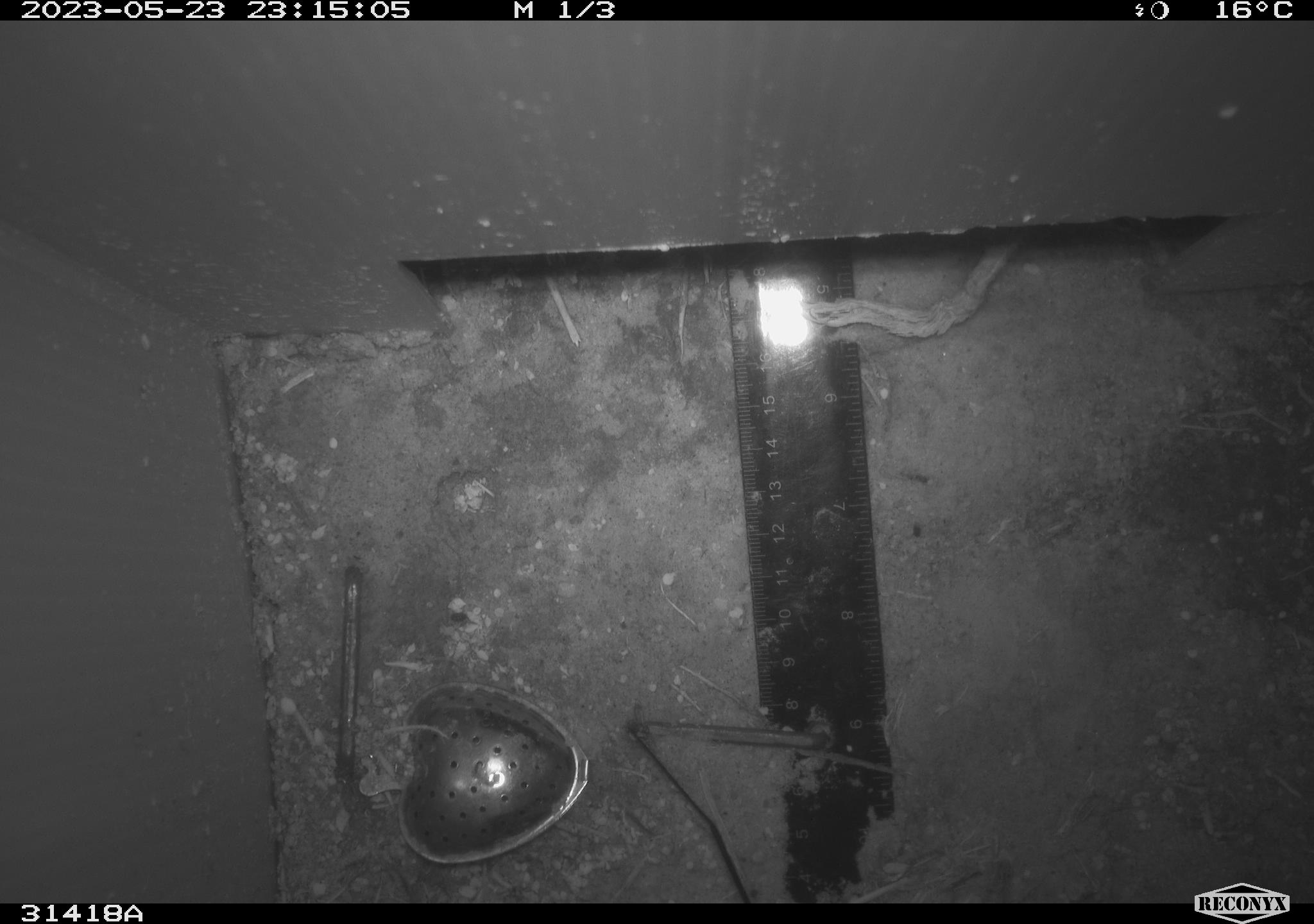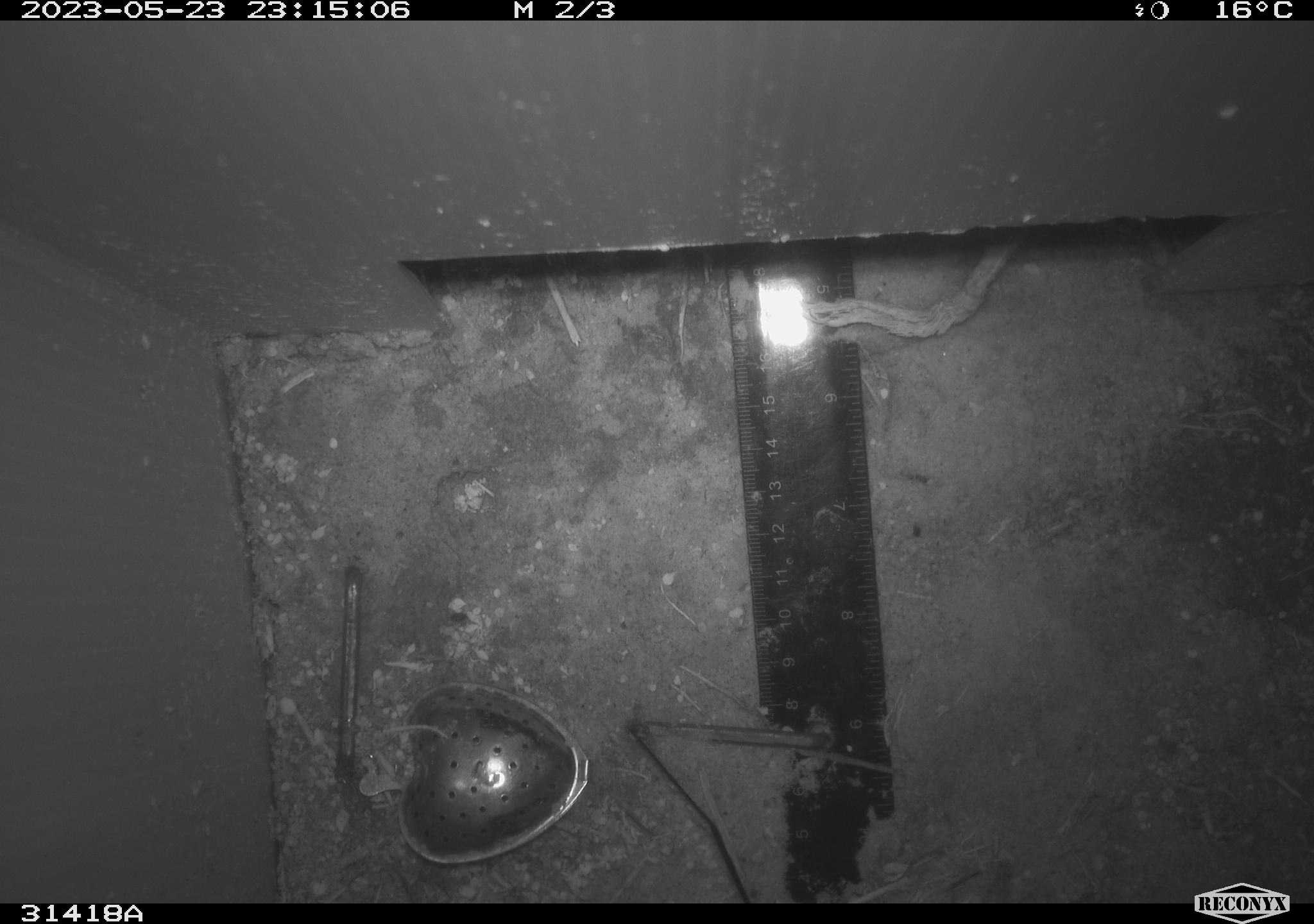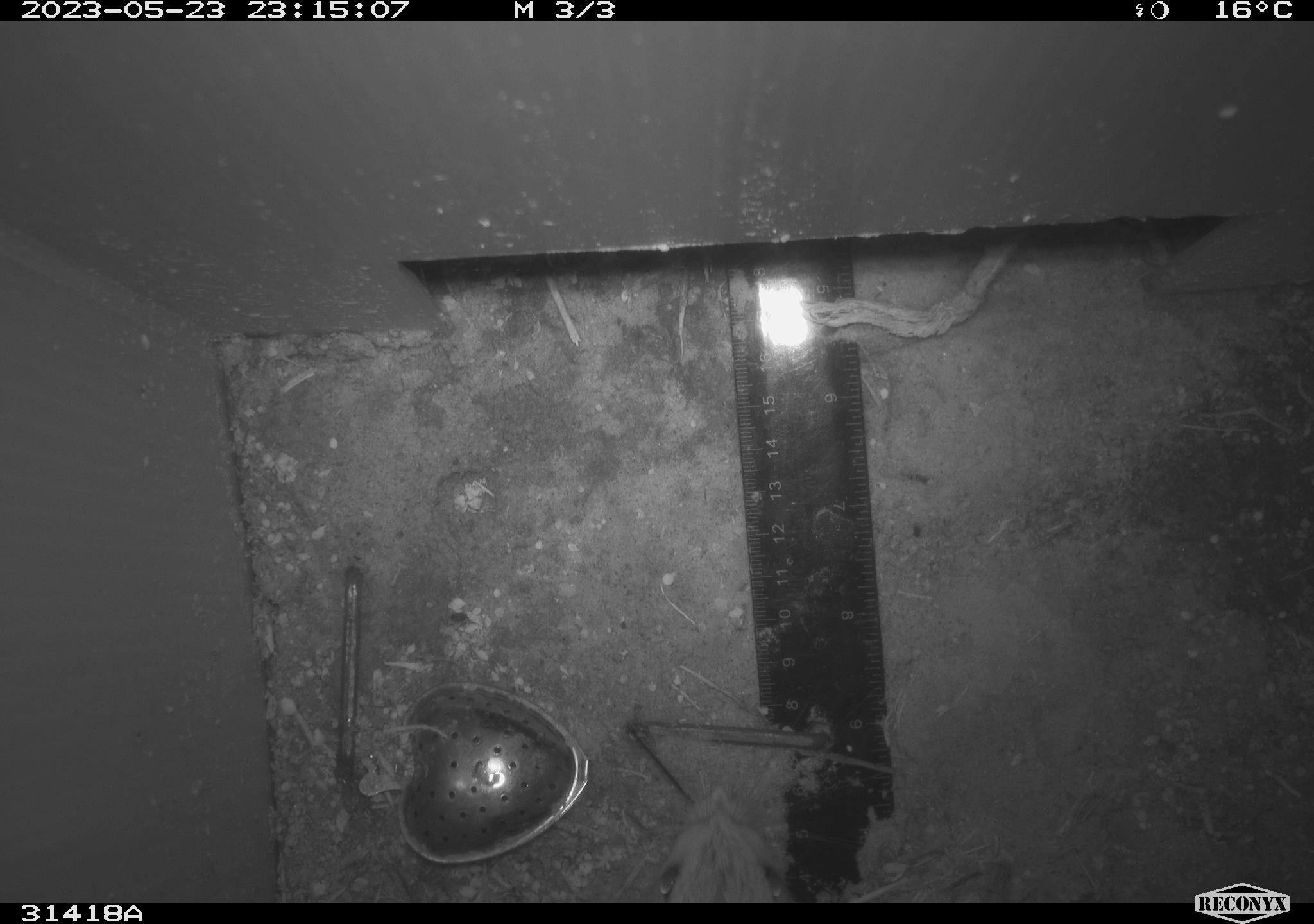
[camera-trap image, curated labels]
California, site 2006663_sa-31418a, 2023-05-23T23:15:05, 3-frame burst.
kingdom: Animalia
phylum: Chordata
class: Mammalia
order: Rodentia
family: Cricetidae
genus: Peromyscus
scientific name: Peromyscus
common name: deer mice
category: peromyscus species